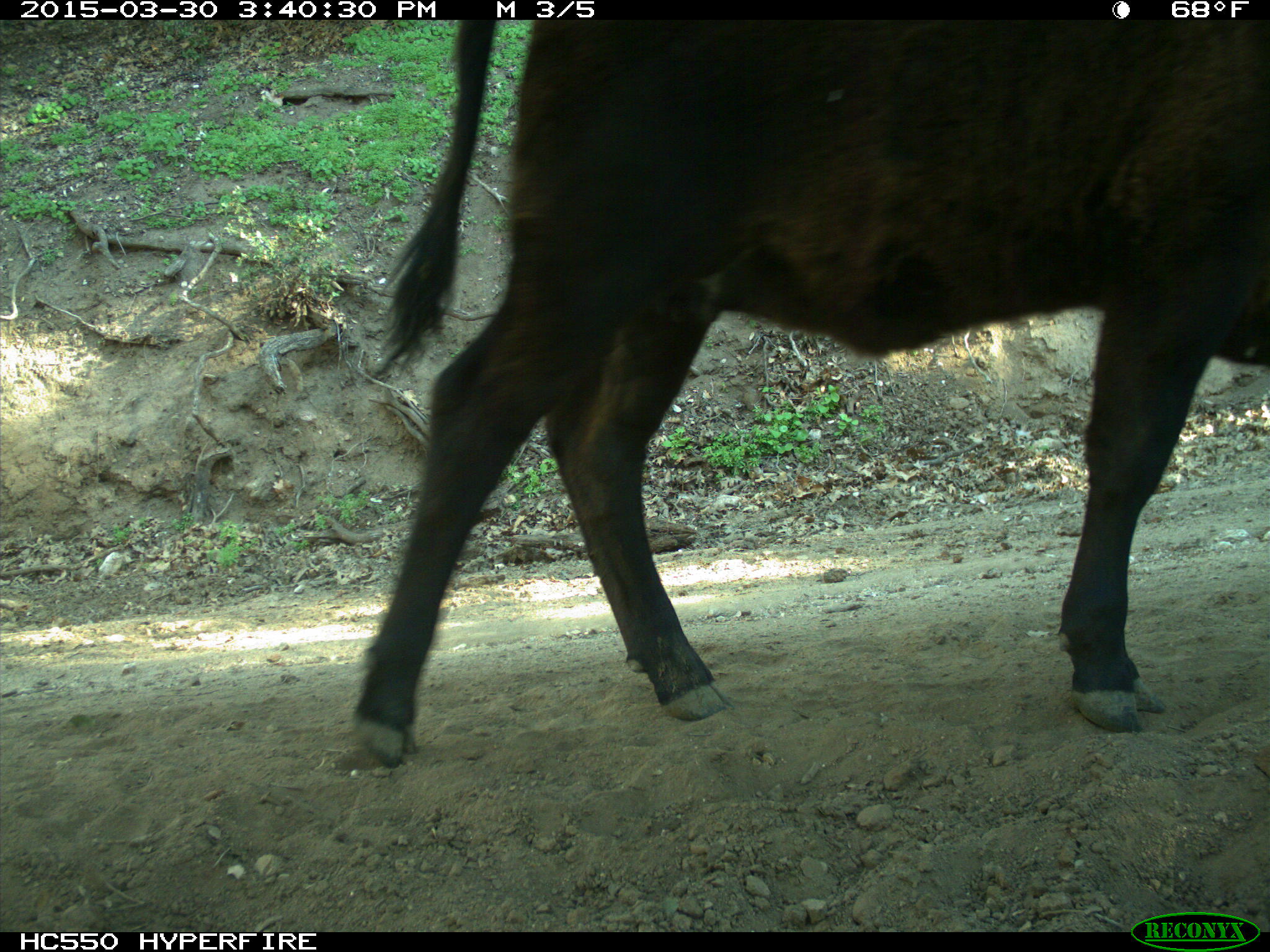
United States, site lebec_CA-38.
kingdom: Animalia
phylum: Chordata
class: Mammalia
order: Artiodactyla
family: Bovidae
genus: Bos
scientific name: Bos taurus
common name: domestic cow